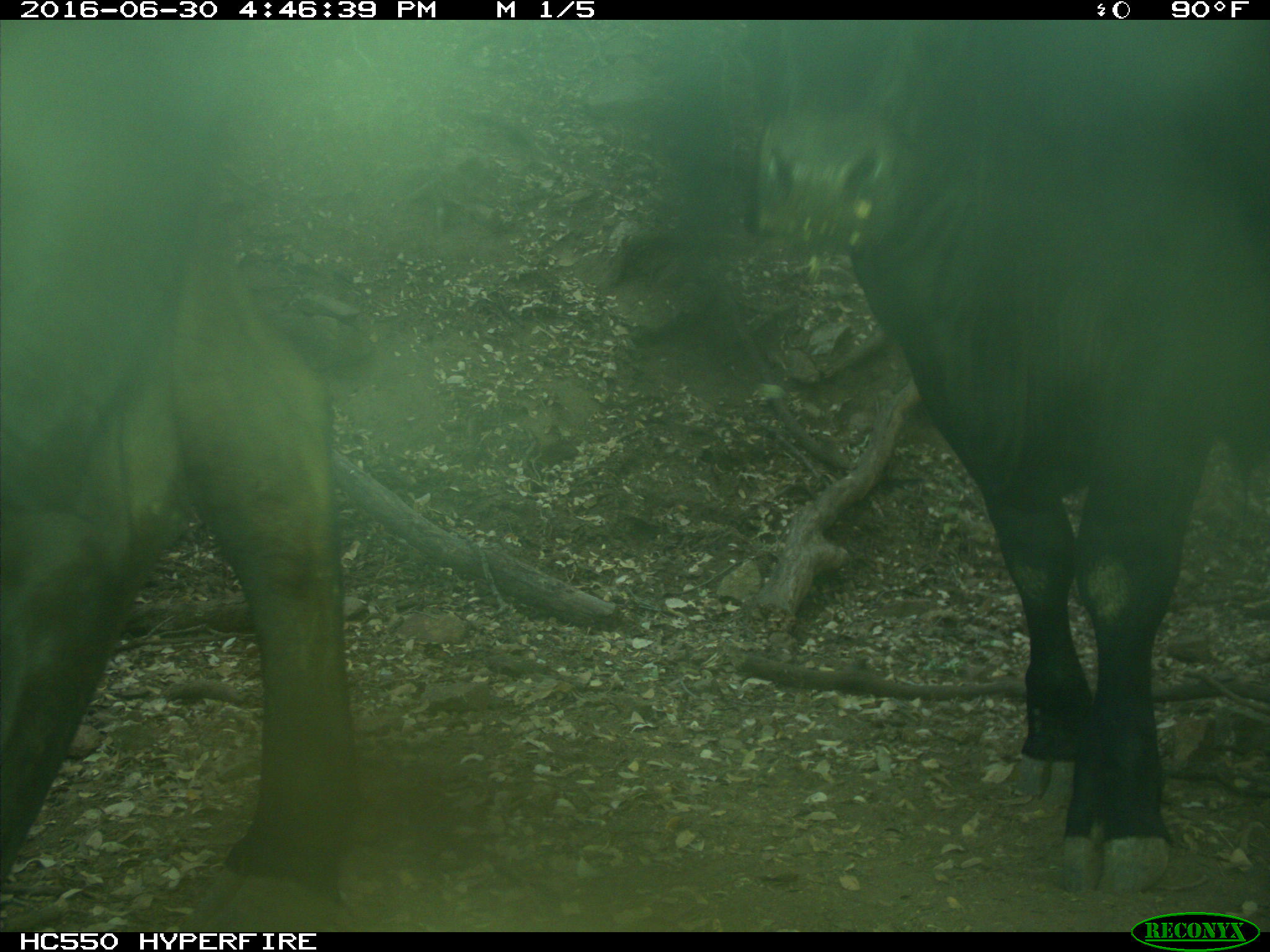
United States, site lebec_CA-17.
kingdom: Animalia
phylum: Chordata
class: Mammalia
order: Artiodactyla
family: Bovidae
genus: Bos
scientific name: Bos taurus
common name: domestic cow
Bos taurus (domestic cow).